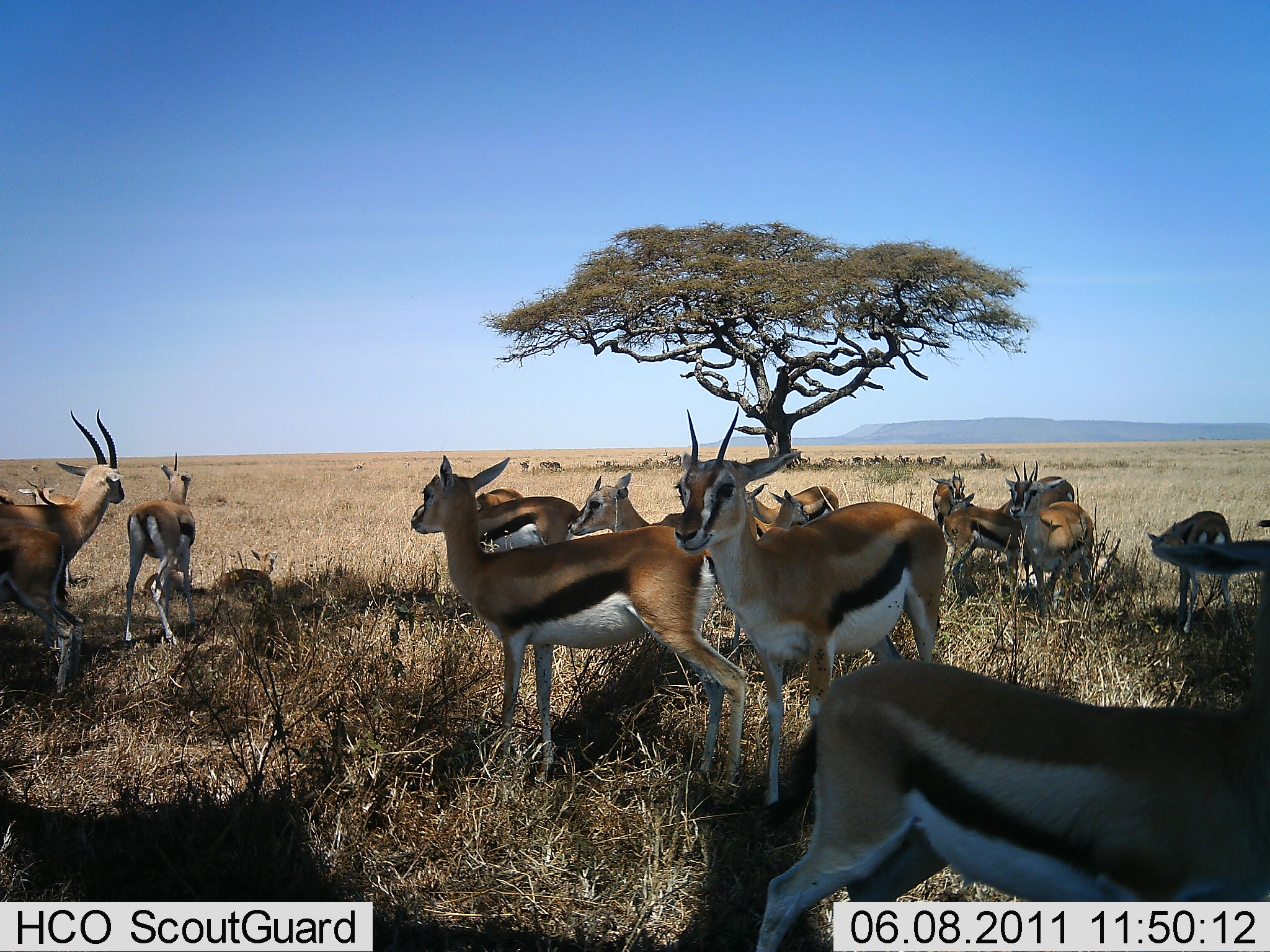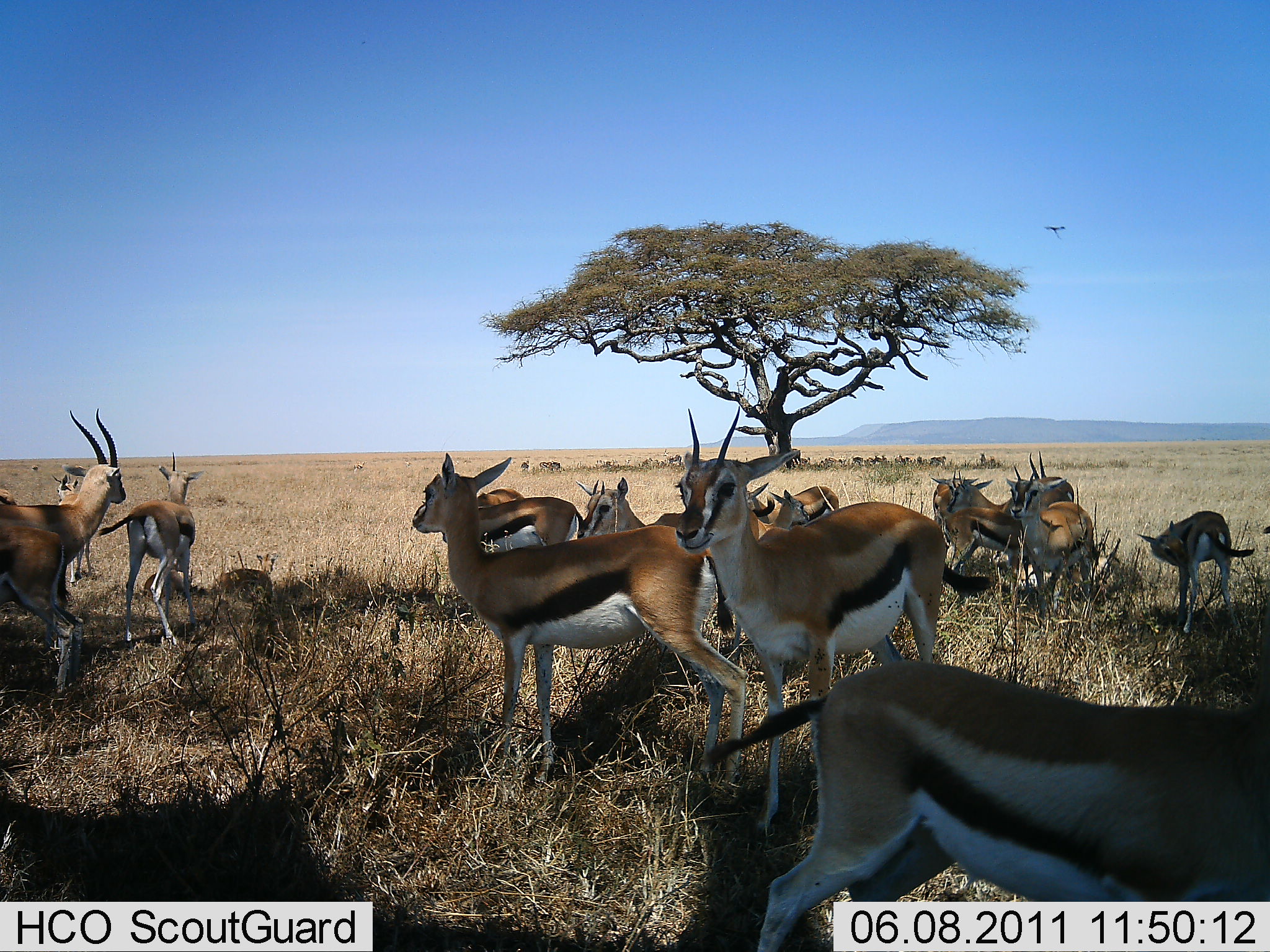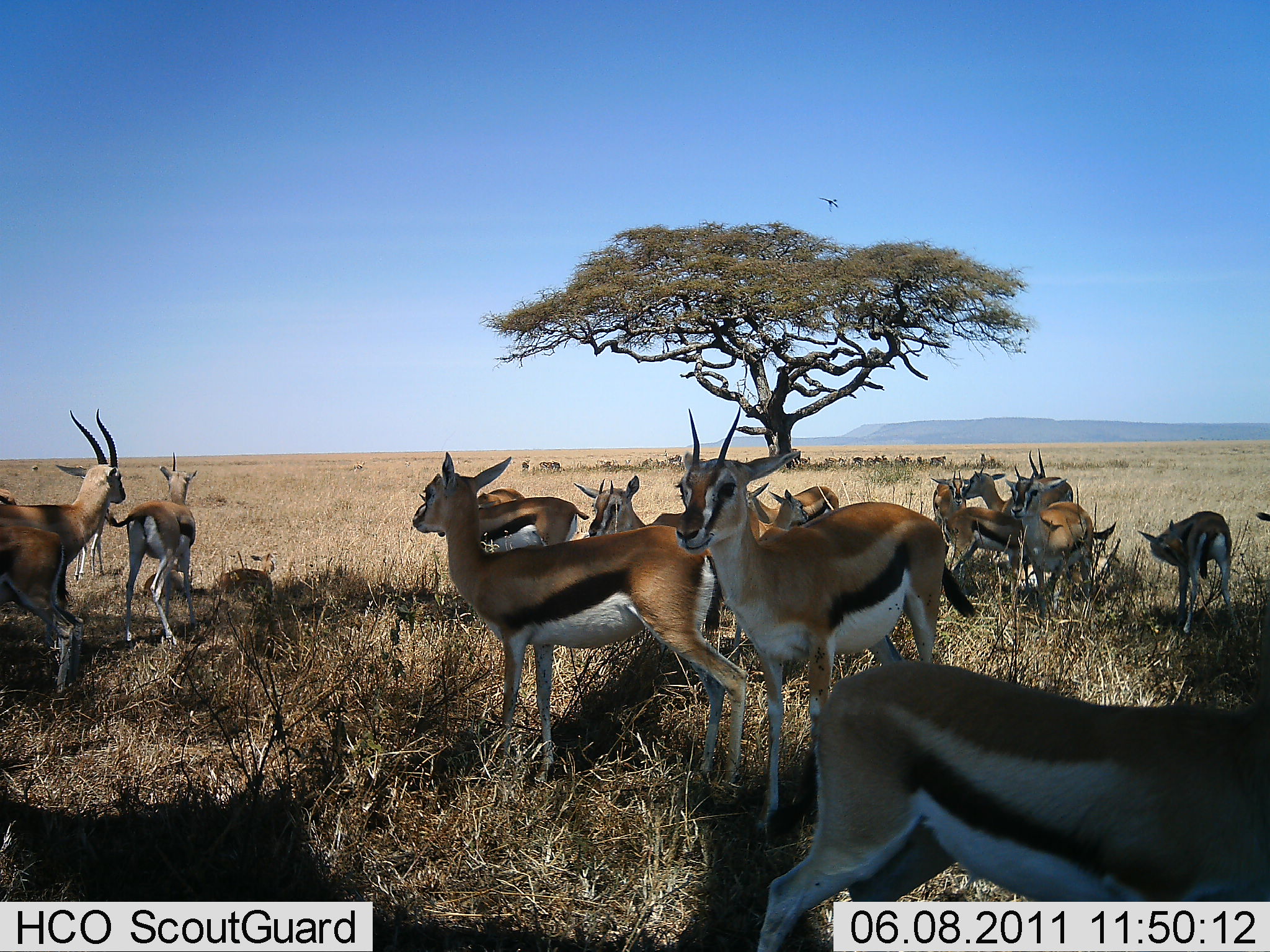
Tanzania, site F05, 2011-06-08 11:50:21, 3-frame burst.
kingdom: Animalia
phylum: Chordata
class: Mammalia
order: Artiodactyla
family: Bovidae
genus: Eudorcas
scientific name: Eudorcas thomsonii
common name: thomson's gazelle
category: gazellethomsons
Gazellethomsons (thomson's gazelle) (Eudorcas thomsonii), count 11-50. Behavior (volunteer vote fractions): standing 91%, resting 45%, moving 18%, interacting 9%. Young present (vote fraction): 36%. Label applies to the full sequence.